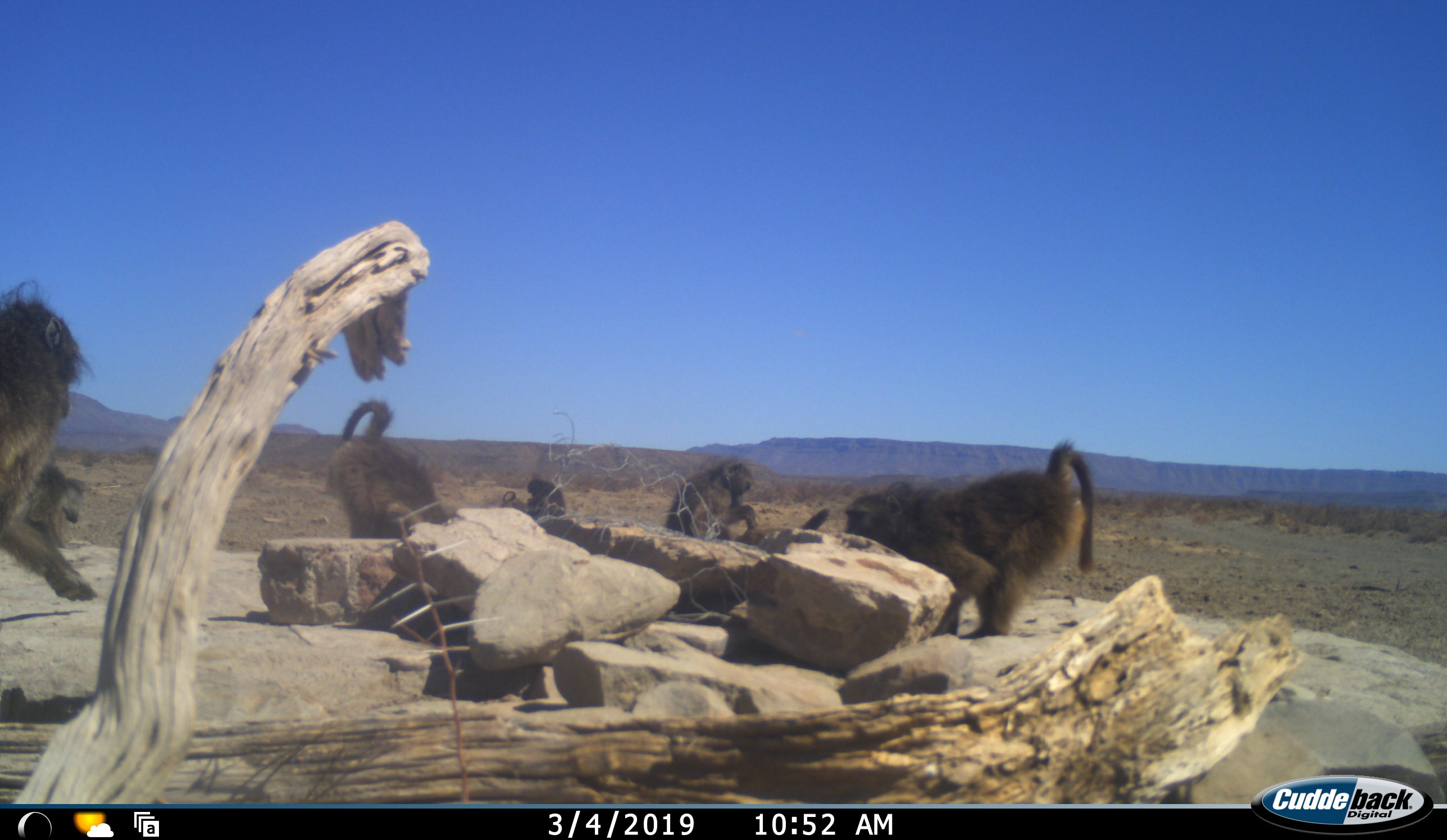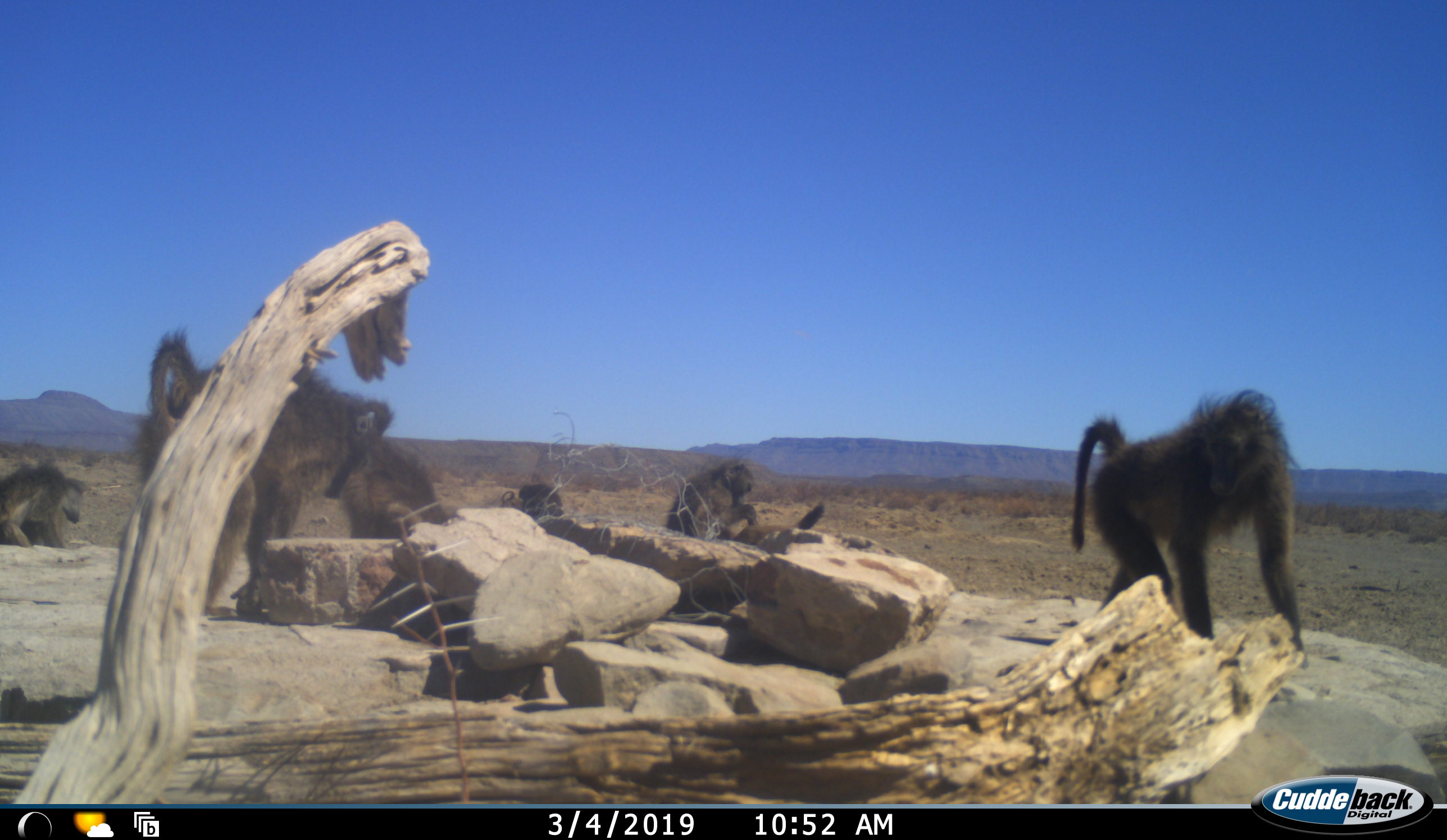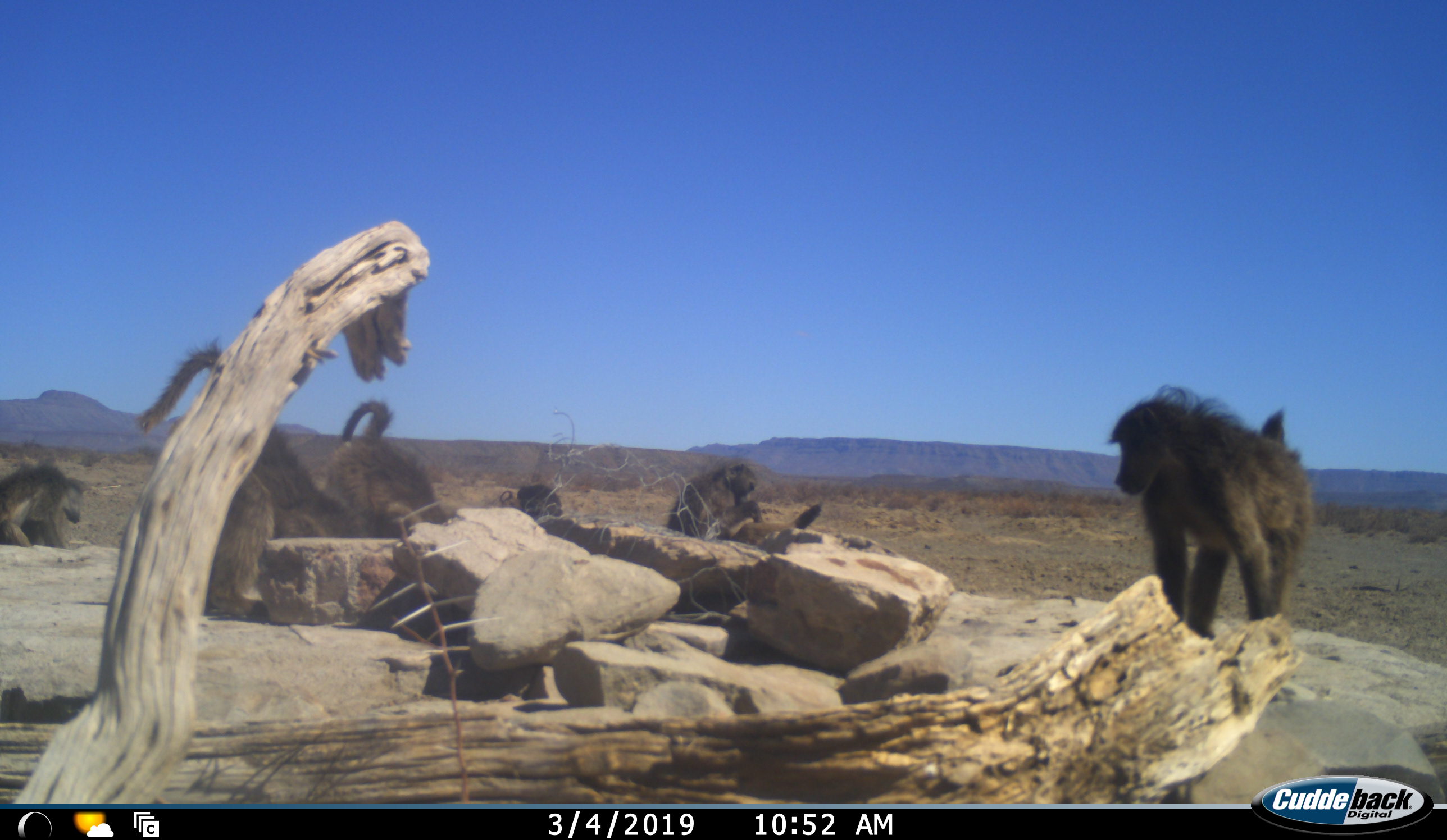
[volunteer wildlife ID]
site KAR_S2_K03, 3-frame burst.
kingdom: Animalia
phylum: Chordata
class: Mammalia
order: Primates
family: Cercopithecidae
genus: Papio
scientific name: Papio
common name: baboon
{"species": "baboon (Papio)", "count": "7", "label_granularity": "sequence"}